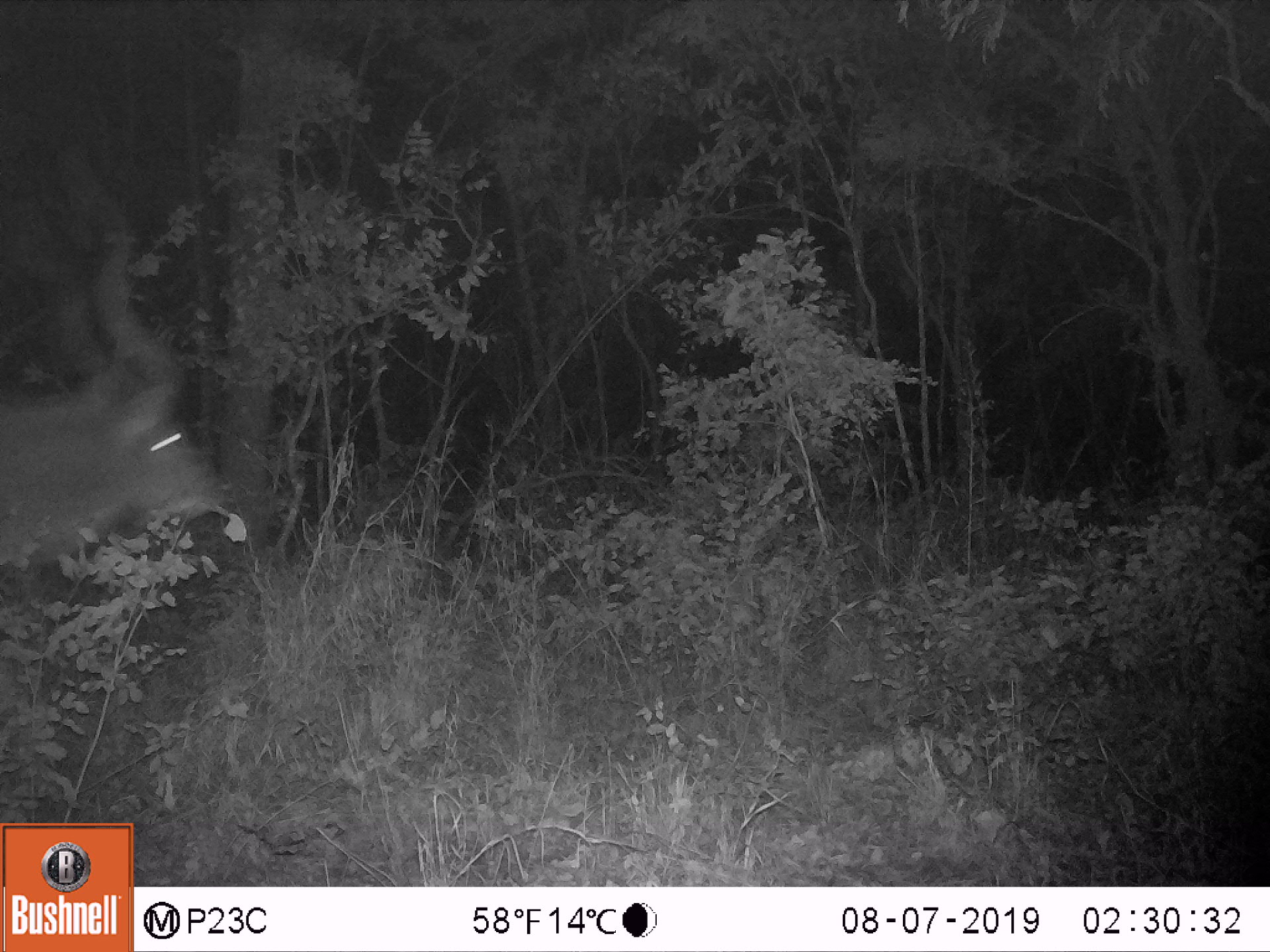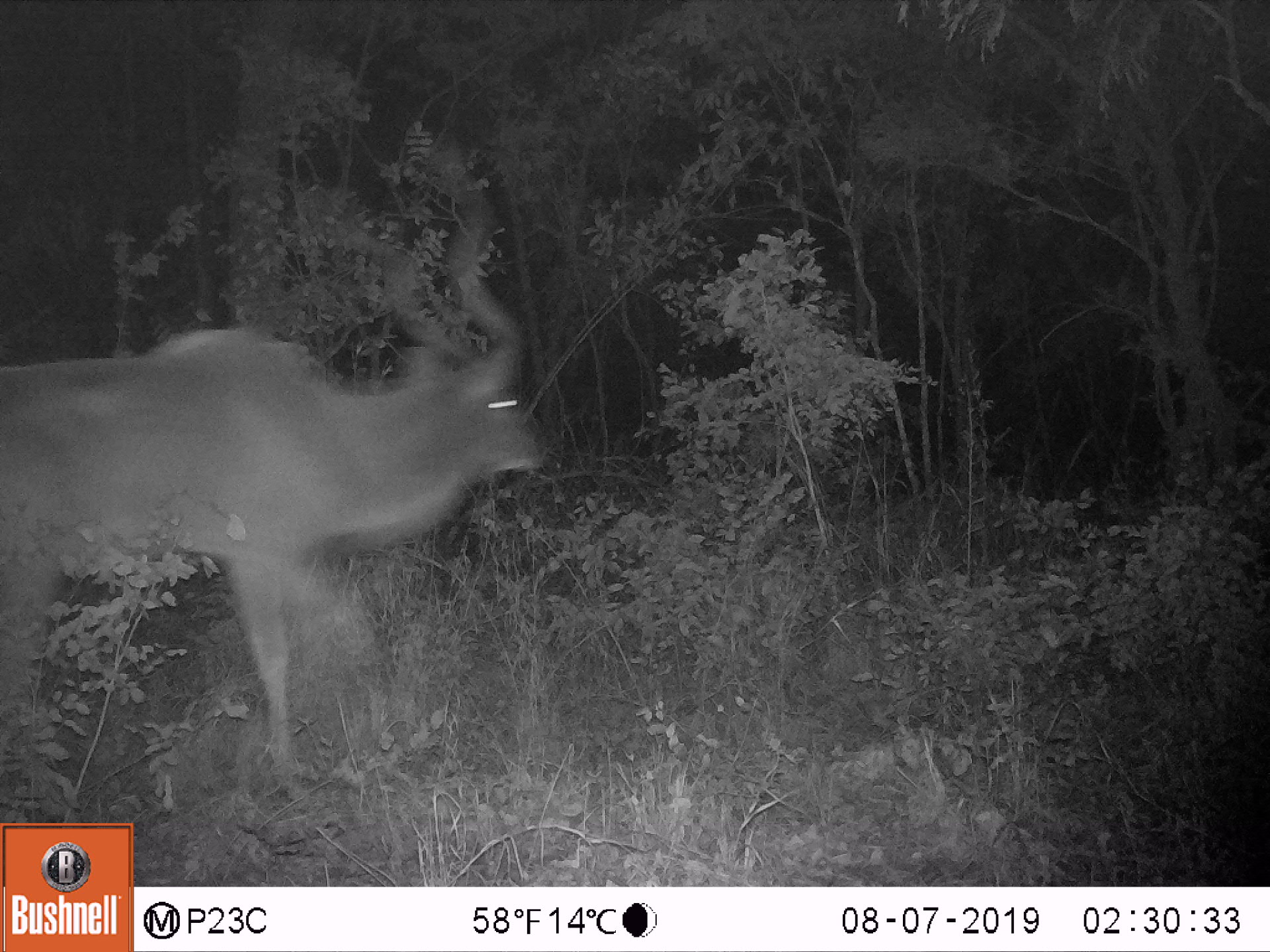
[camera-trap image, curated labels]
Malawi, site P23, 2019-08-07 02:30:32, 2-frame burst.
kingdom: Animalia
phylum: Chordata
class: Mammalia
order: Artiodactyla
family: Bovidae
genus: Tragelaphus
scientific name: Tragelaphus strepsiceros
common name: greater kudu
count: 1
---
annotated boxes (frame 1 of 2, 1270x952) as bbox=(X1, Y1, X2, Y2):
greater kudu: bbox=(2, 148, 219, 579)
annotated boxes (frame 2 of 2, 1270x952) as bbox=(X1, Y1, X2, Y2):
greater kudu: bbox=(7, 131, 551, 781)